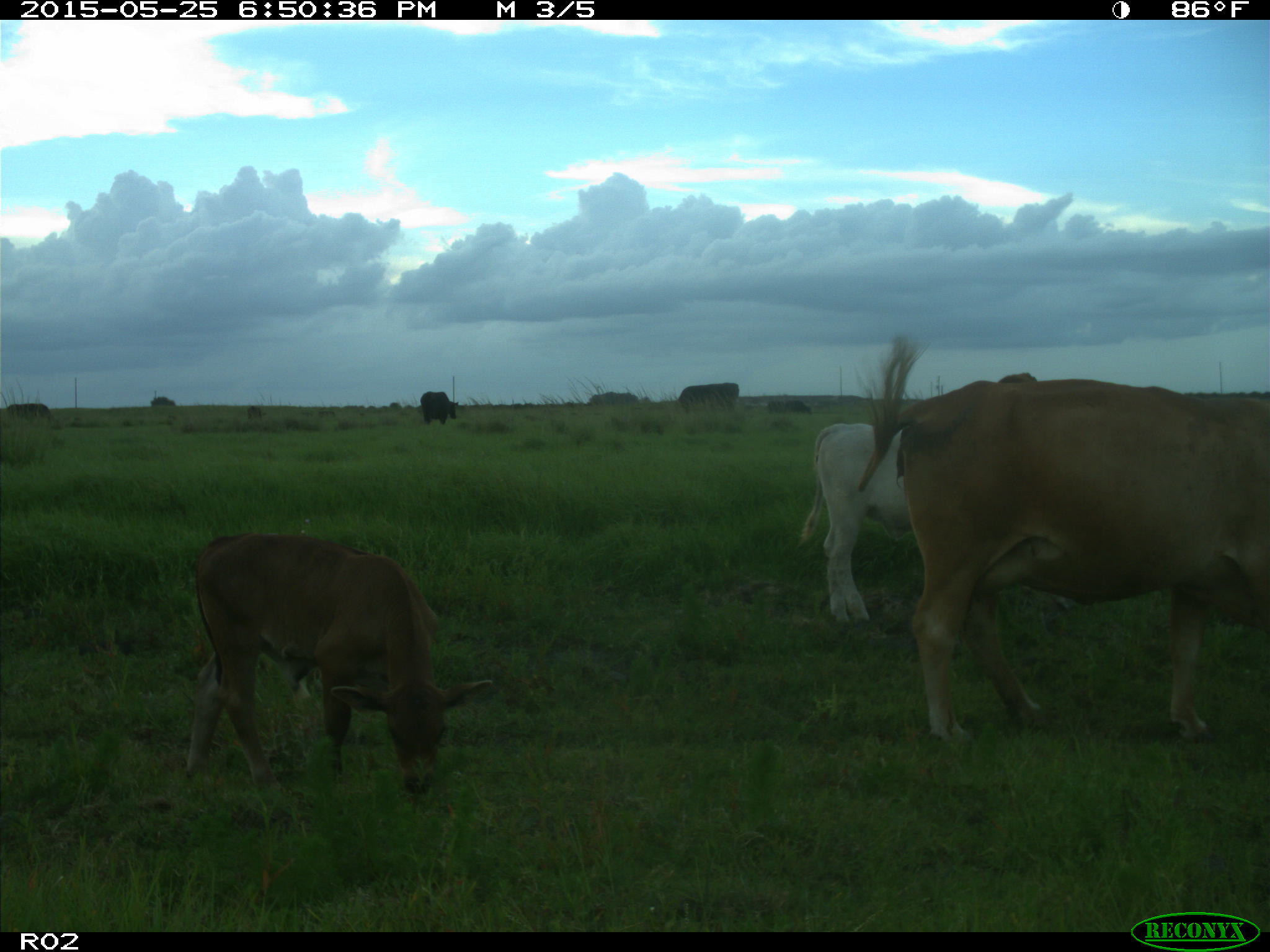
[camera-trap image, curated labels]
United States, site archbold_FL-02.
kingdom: Animalia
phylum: Chordata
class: Mammalia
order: Artiodactyla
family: Bovidae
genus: Bos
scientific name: Bos taurus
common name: domestic cow